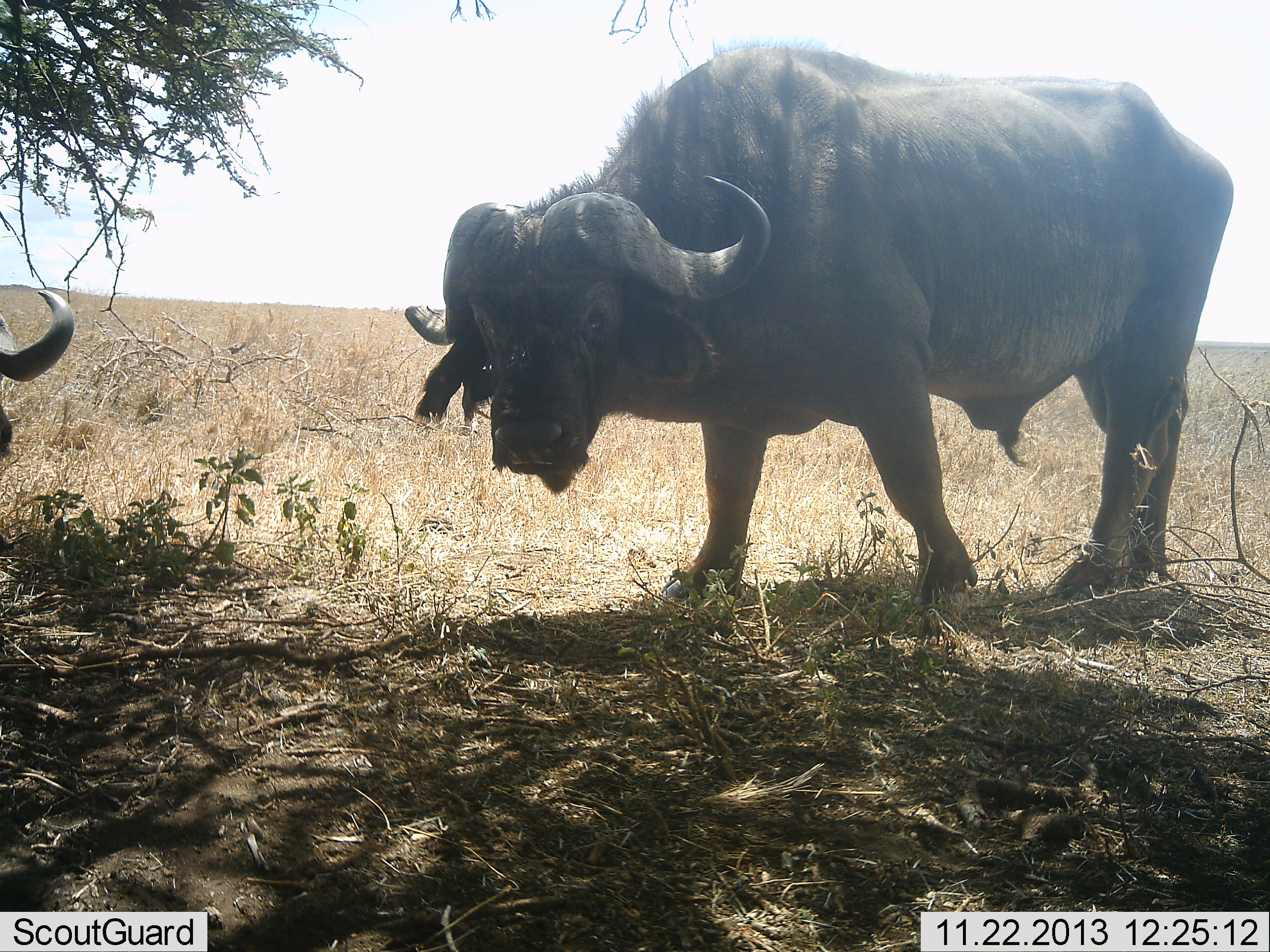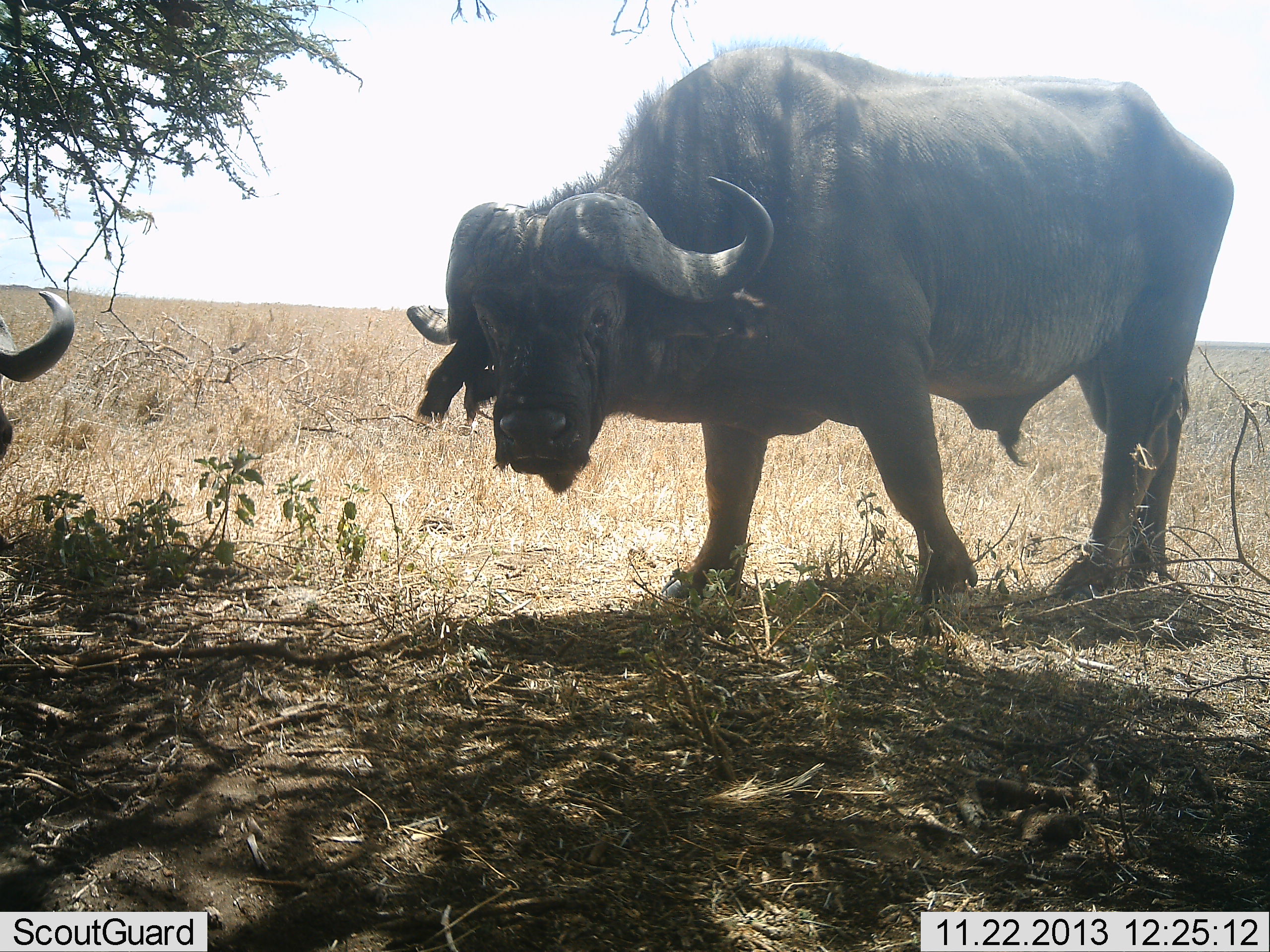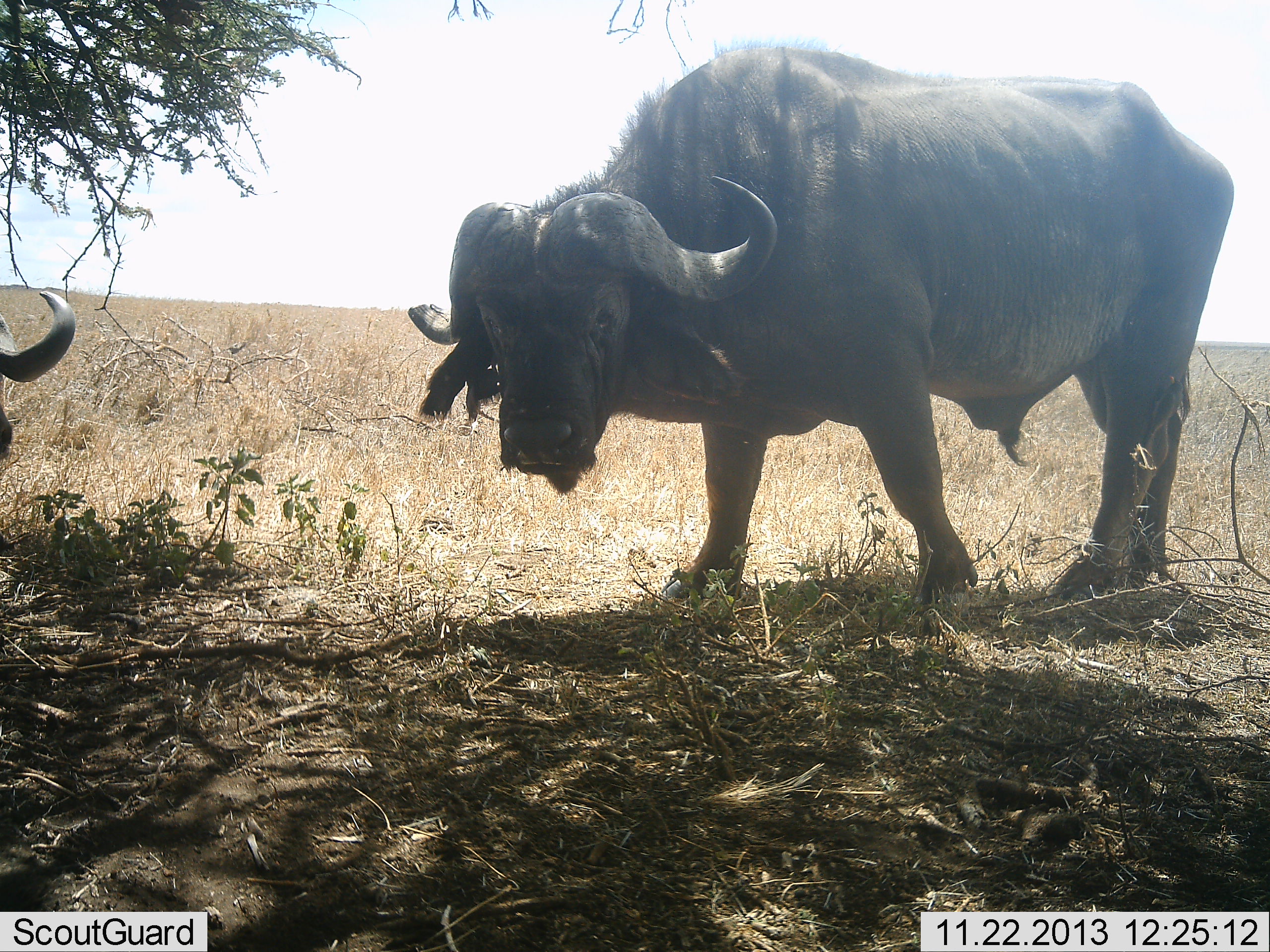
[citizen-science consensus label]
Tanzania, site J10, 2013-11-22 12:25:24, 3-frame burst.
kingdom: Animalia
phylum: Chordata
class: Mammalia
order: Artiodactyla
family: Bovidae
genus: Syncerus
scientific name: Syncerus caffer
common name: cape buffalo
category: buffalo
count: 2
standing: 60%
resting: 70%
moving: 0%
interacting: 0%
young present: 0%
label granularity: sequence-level